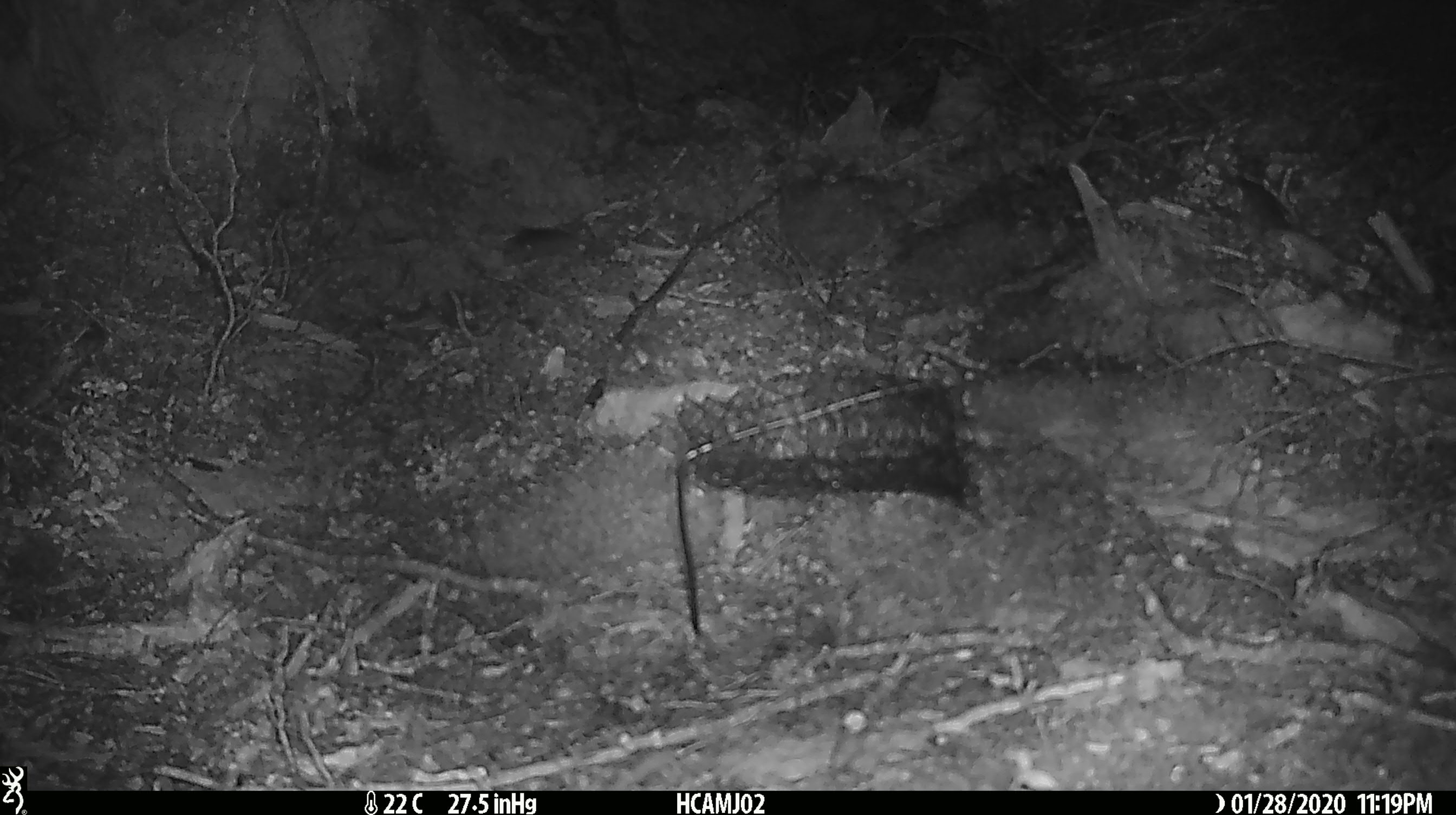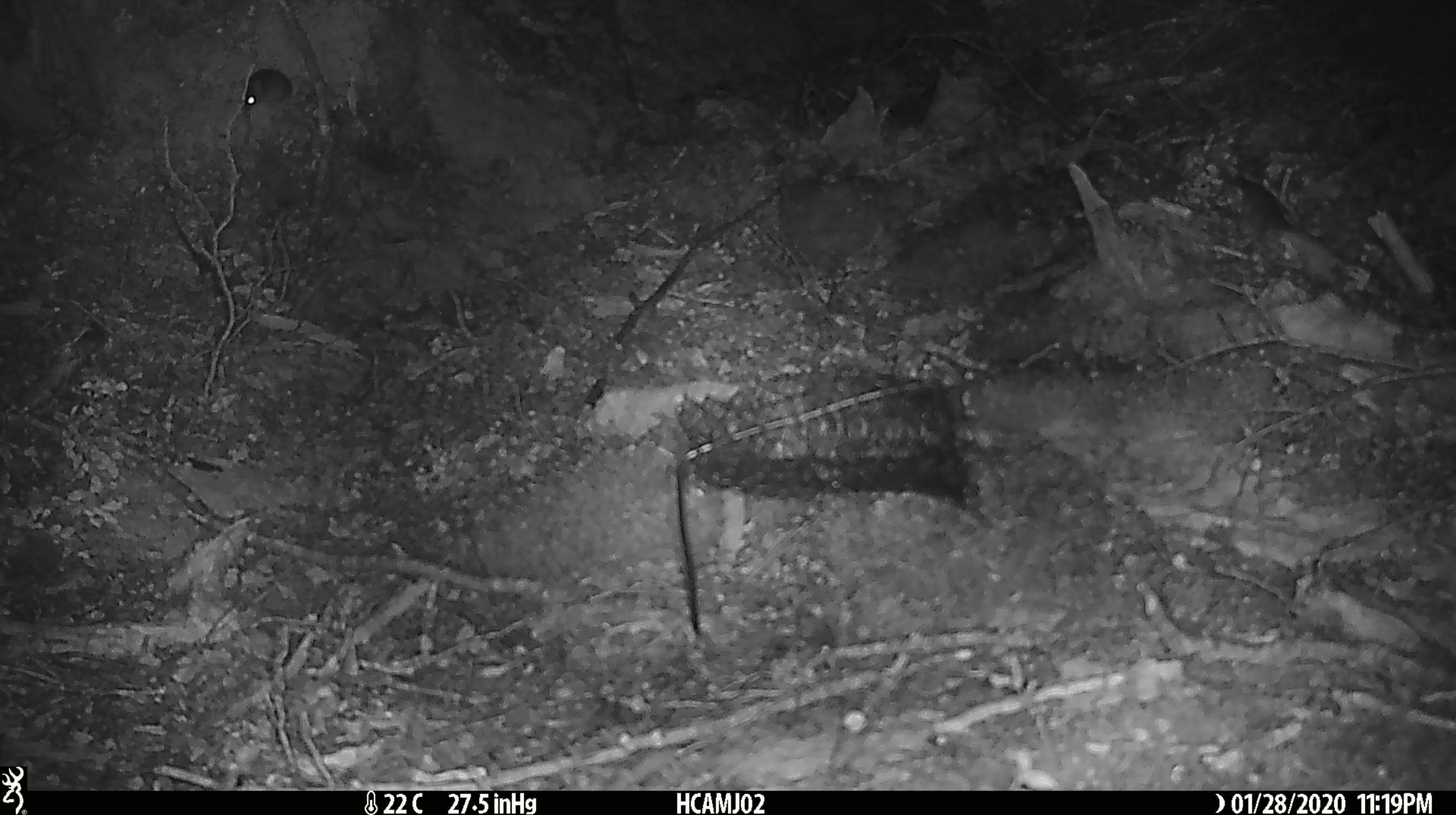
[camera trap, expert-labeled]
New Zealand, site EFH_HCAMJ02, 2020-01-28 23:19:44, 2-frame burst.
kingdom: Animalia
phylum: Chordata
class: Mammalia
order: Rodentia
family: Muridae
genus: Mus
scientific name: Mus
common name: mouse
Mouse (Mus).